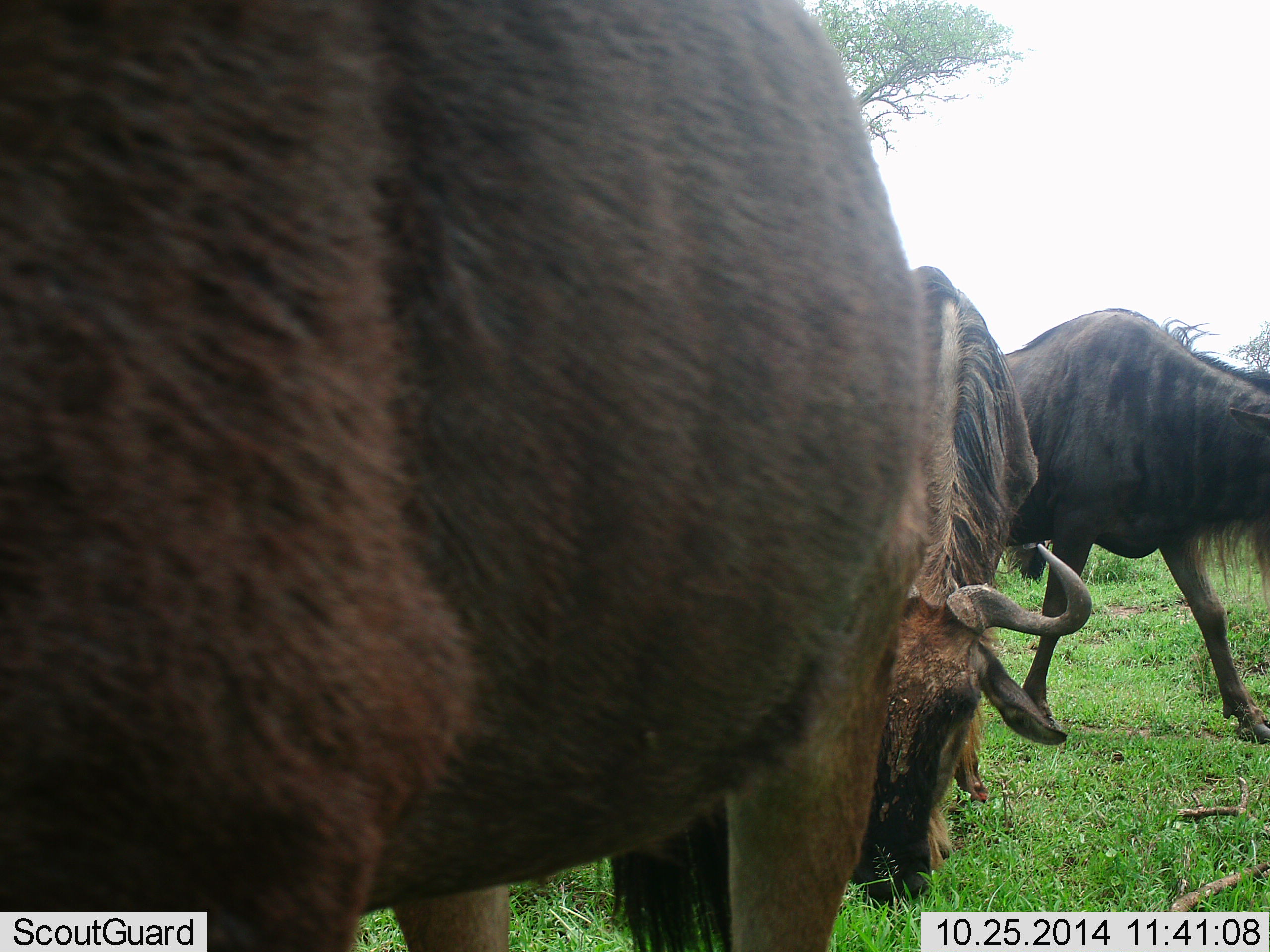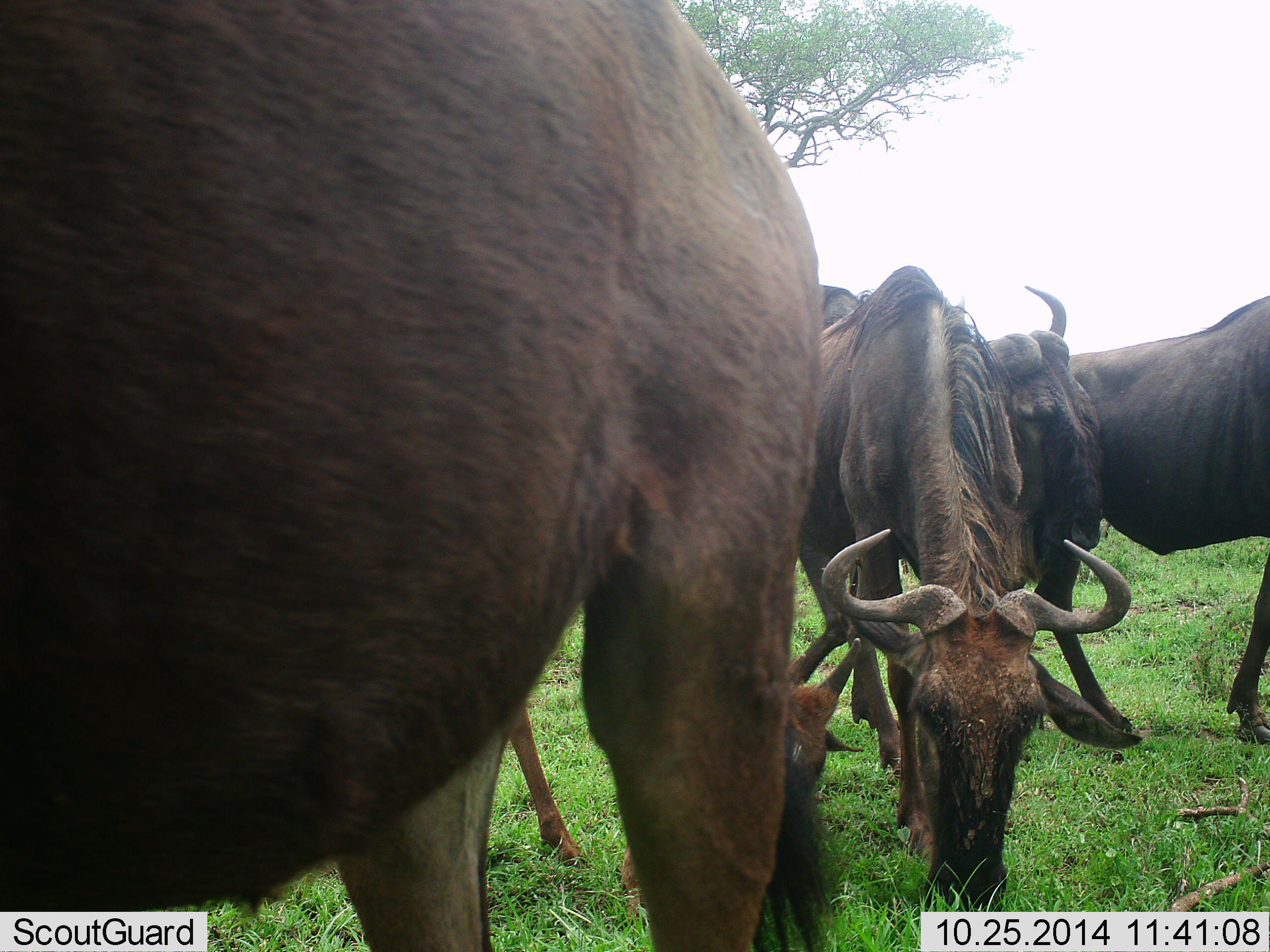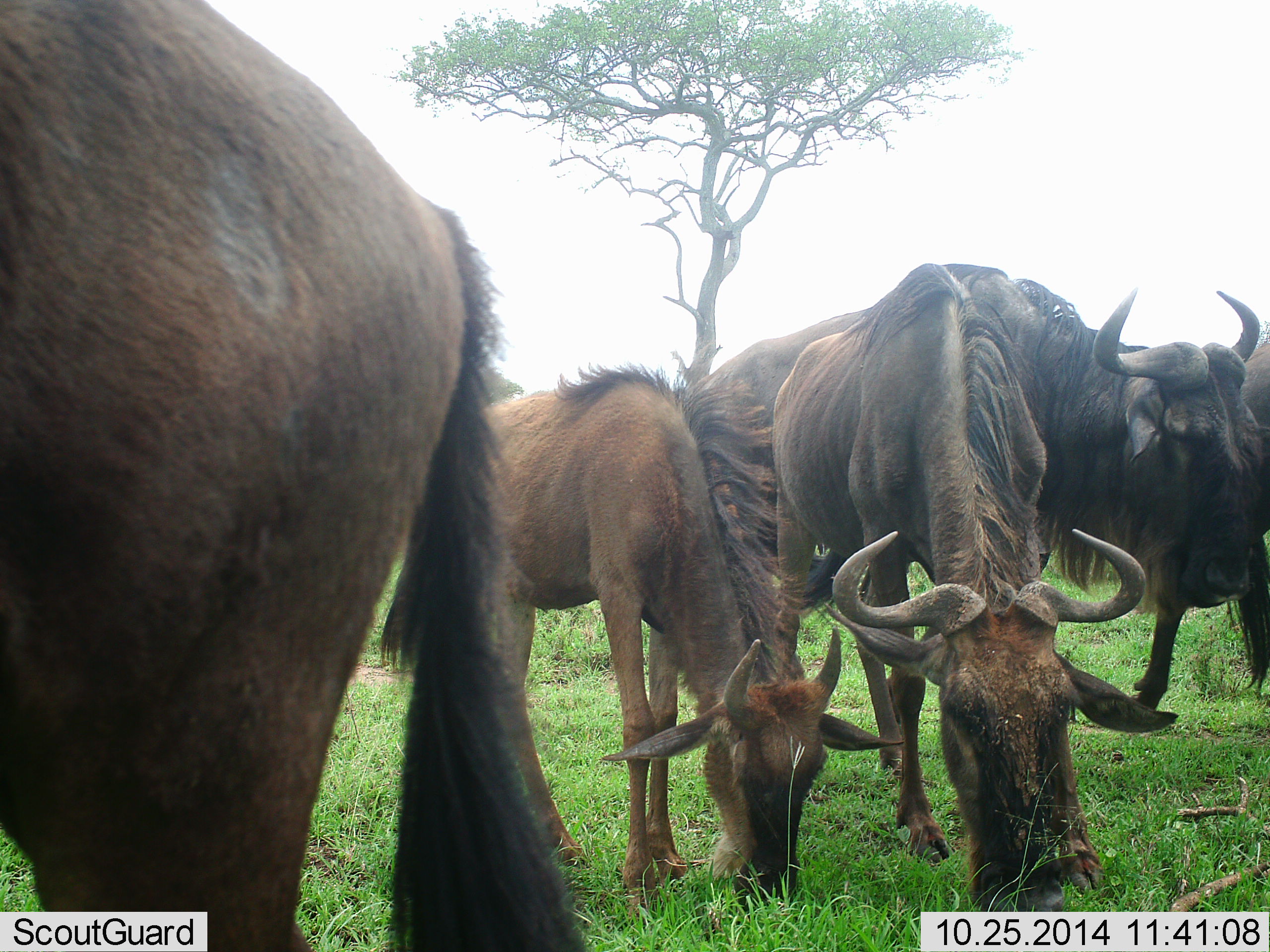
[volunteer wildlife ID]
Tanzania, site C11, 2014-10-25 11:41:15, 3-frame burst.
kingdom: Animalia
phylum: Chordata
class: Mammalia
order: Artiodactyla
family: Bovidae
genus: Connochaetes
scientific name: Connochaetes taurinus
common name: blue wildebeest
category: wildebeest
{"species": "wildebeest (blue wildebeest) (Connochaetes taurinus)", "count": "5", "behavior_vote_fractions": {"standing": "30%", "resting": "0%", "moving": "30%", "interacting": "0%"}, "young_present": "60%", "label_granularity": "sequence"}